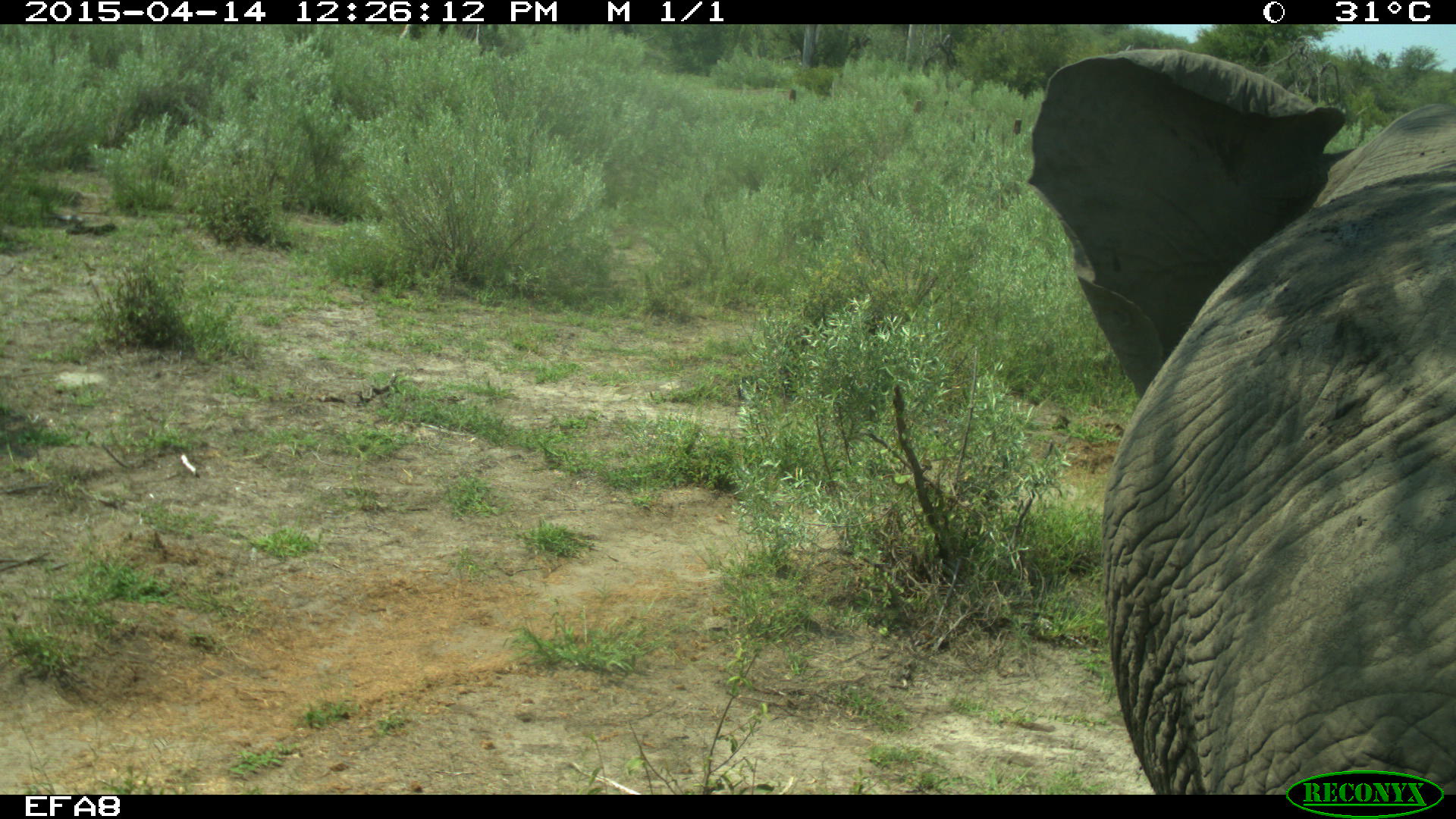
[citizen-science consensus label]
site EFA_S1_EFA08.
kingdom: Animalia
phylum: Chordata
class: Mammalia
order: Proboscidea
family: Elephantidae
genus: Loxodonta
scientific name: Loxodonta africana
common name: african bush elephant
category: elephant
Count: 1.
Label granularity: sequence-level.